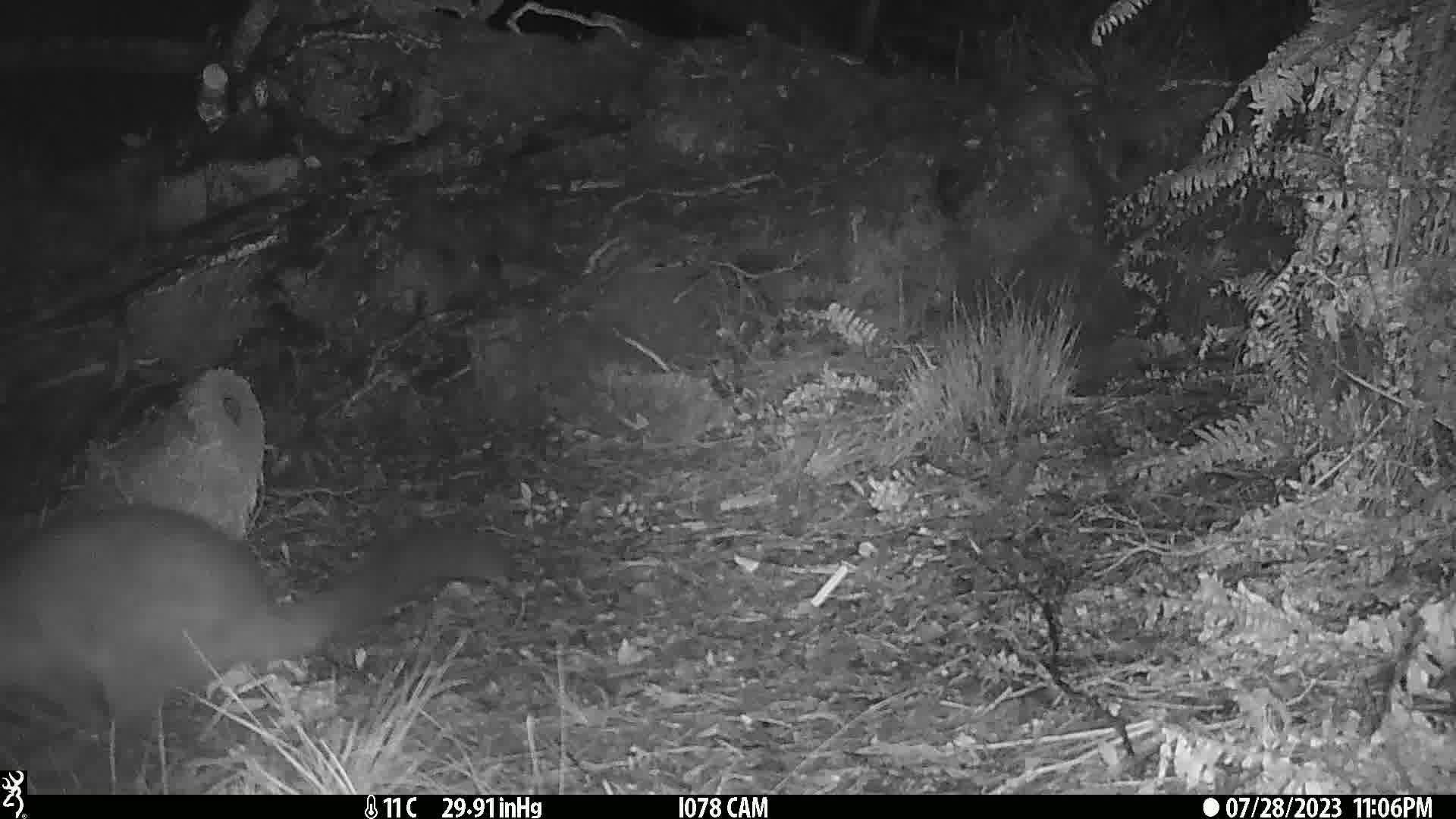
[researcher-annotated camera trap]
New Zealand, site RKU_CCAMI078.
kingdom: Animalia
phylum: Chordata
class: Mammalia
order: Diprotodontia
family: Phalangeridae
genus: Trichosurus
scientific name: Trichosurus vulpecula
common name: common brushtail possum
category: possum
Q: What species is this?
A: Possum (common brushtail possum) (Trichosurus vulpecula).